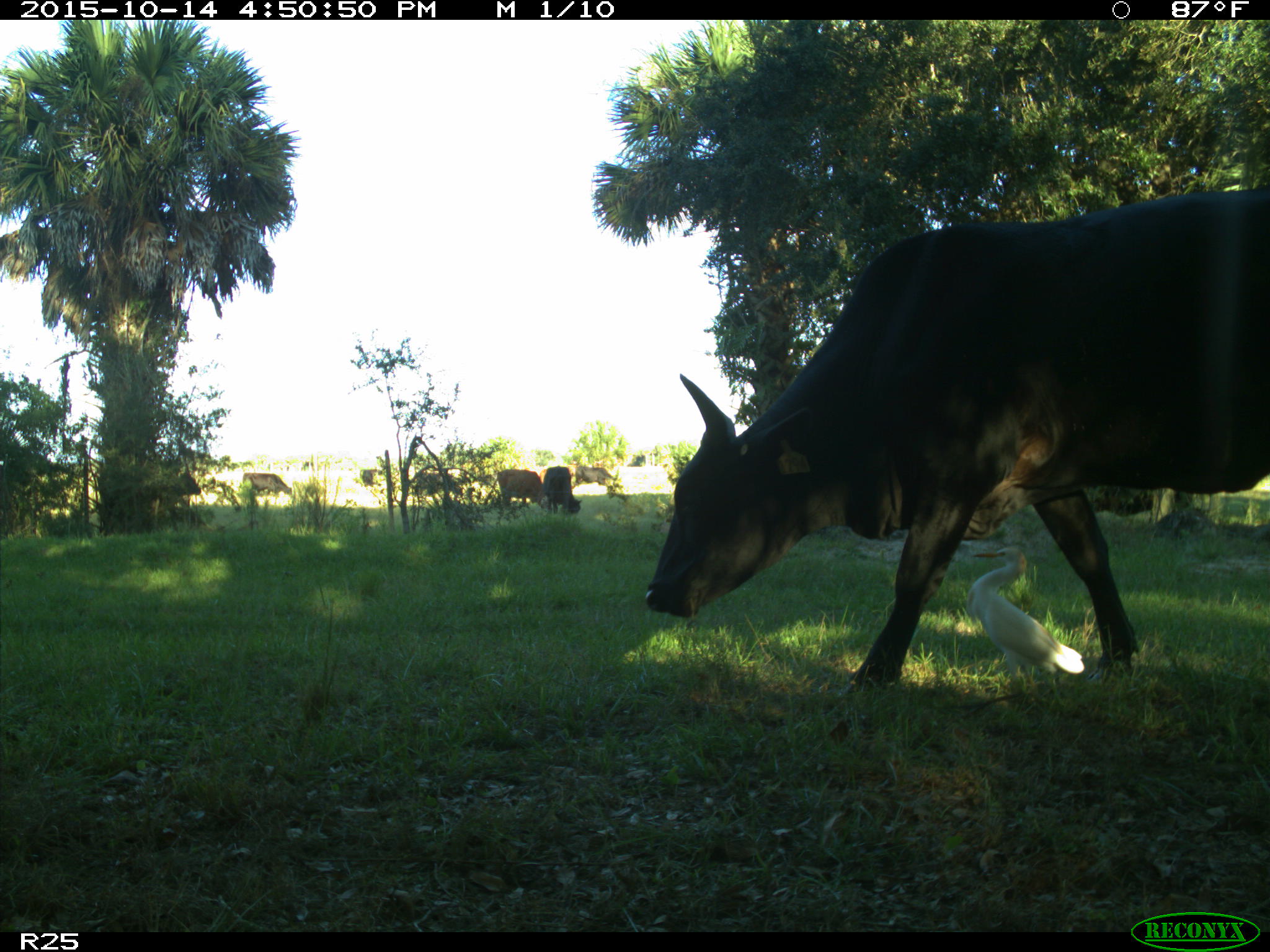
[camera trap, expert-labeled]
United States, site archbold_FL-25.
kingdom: Animalia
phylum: Chordata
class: Mammalia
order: Artiodactyla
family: Bovidae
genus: Bos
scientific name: Bos taurus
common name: domestic cow